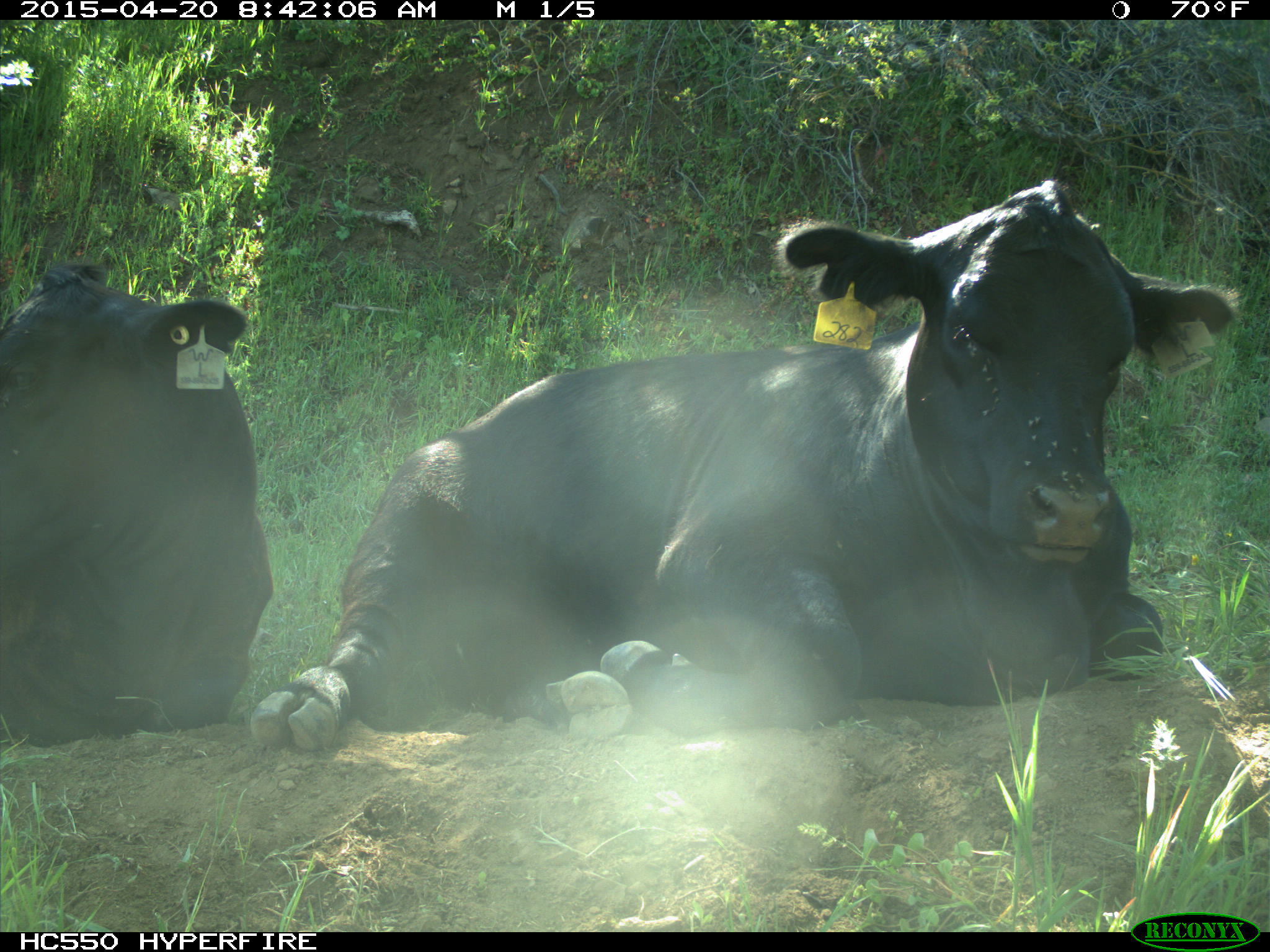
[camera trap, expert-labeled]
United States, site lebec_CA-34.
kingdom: Animalia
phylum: Chordata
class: Mammalia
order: Artiodactyla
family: Bovidae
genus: Bos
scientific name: Bos taurus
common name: domestic cow